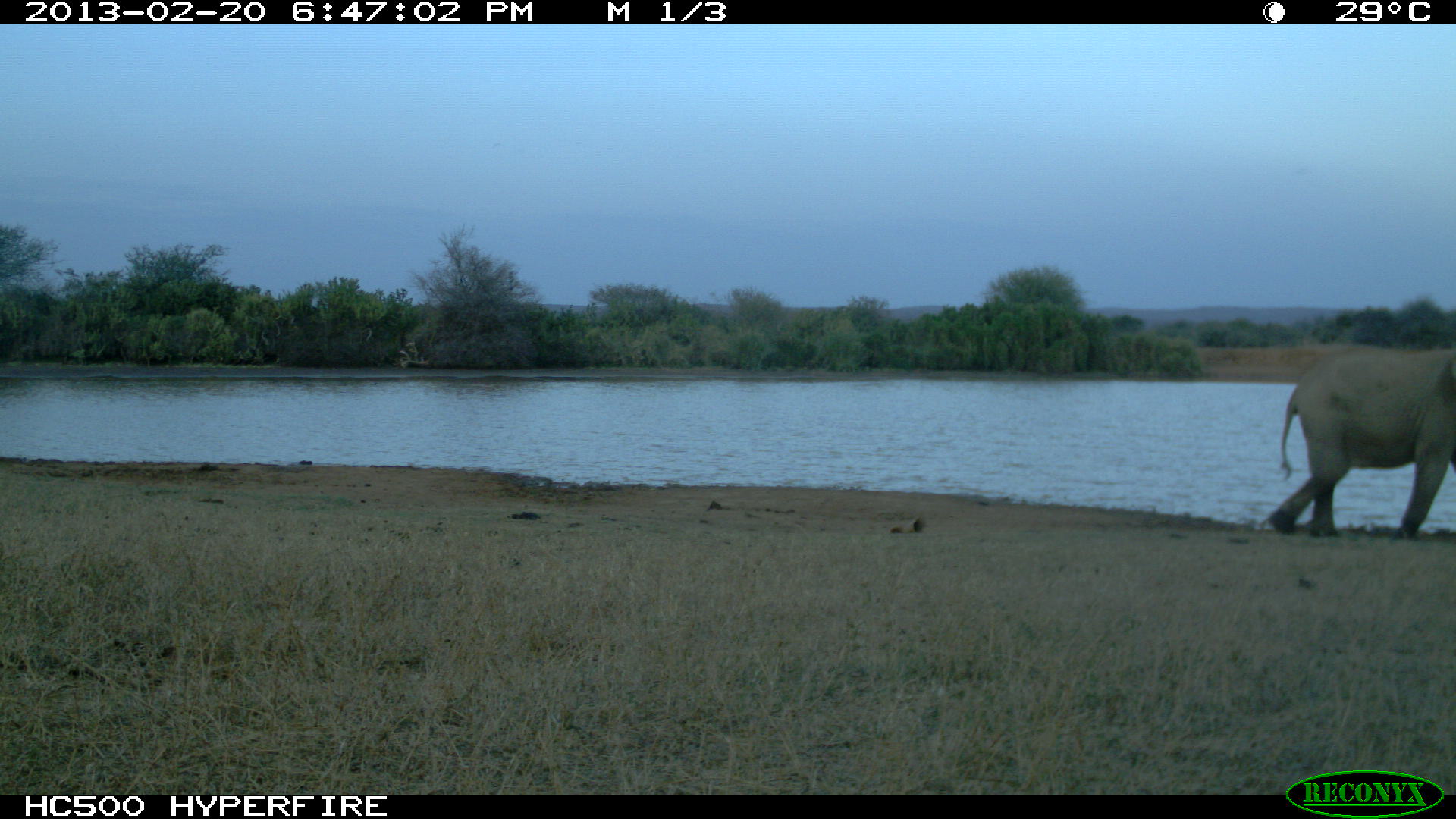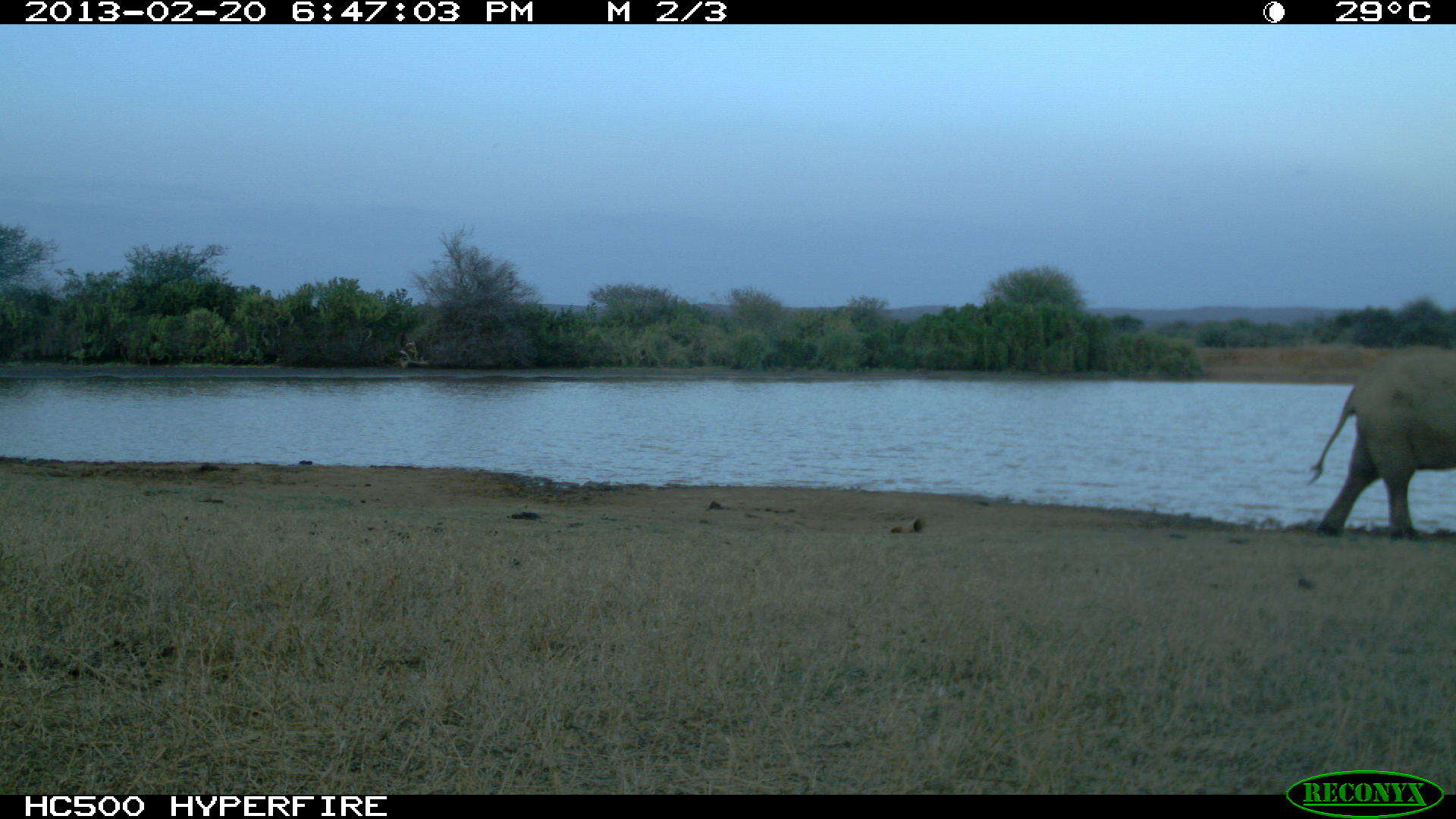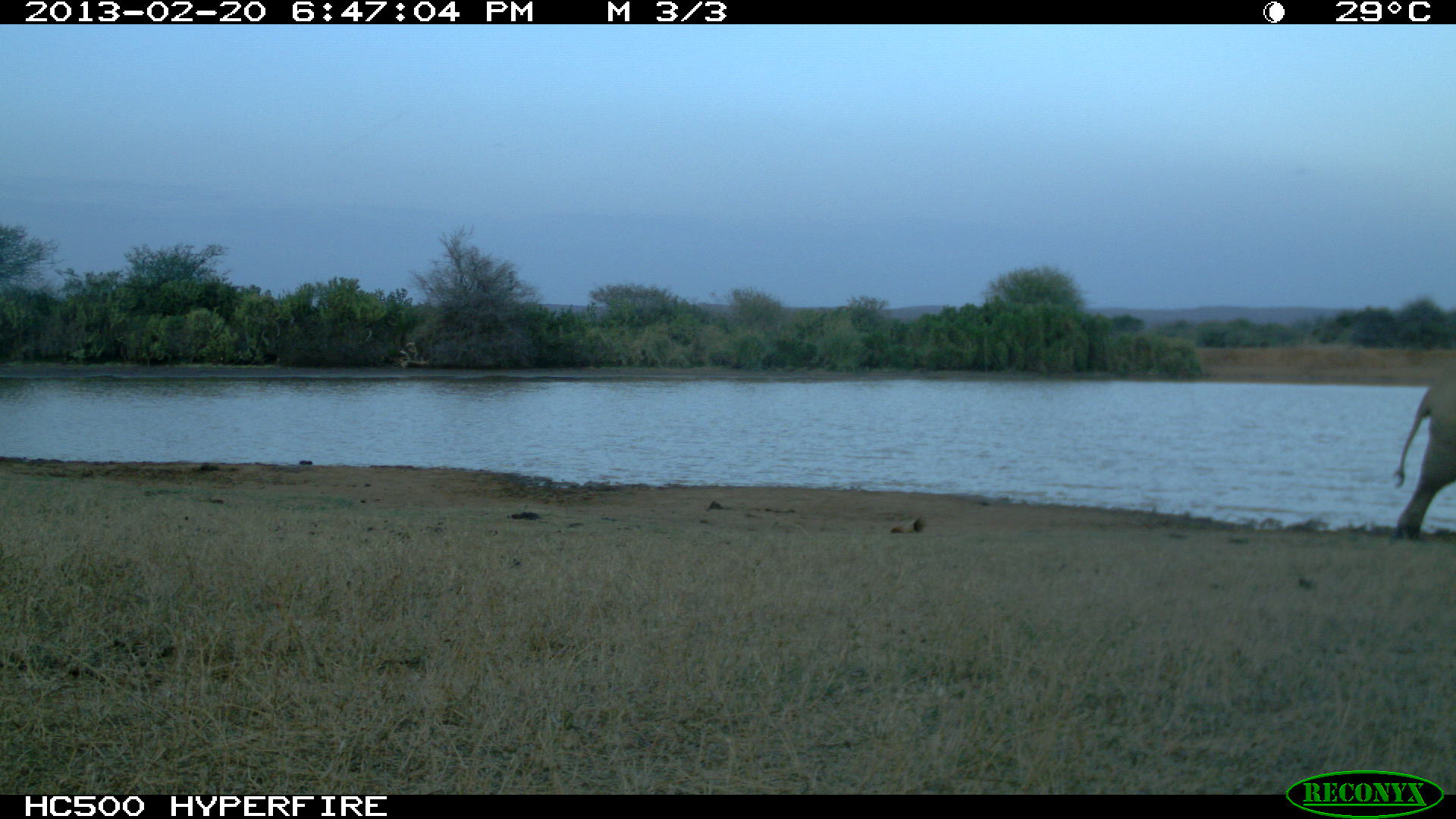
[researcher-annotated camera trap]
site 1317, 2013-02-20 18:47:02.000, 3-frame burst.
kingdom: Animalia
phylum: Chordata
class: Mammalia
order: Proboscidea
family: Elephantidae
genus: Loxodonta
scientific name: Loxodonta africana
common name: african bush elephant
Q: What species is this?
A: Loxodonta africana (african bush elephant).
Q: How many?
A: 1.